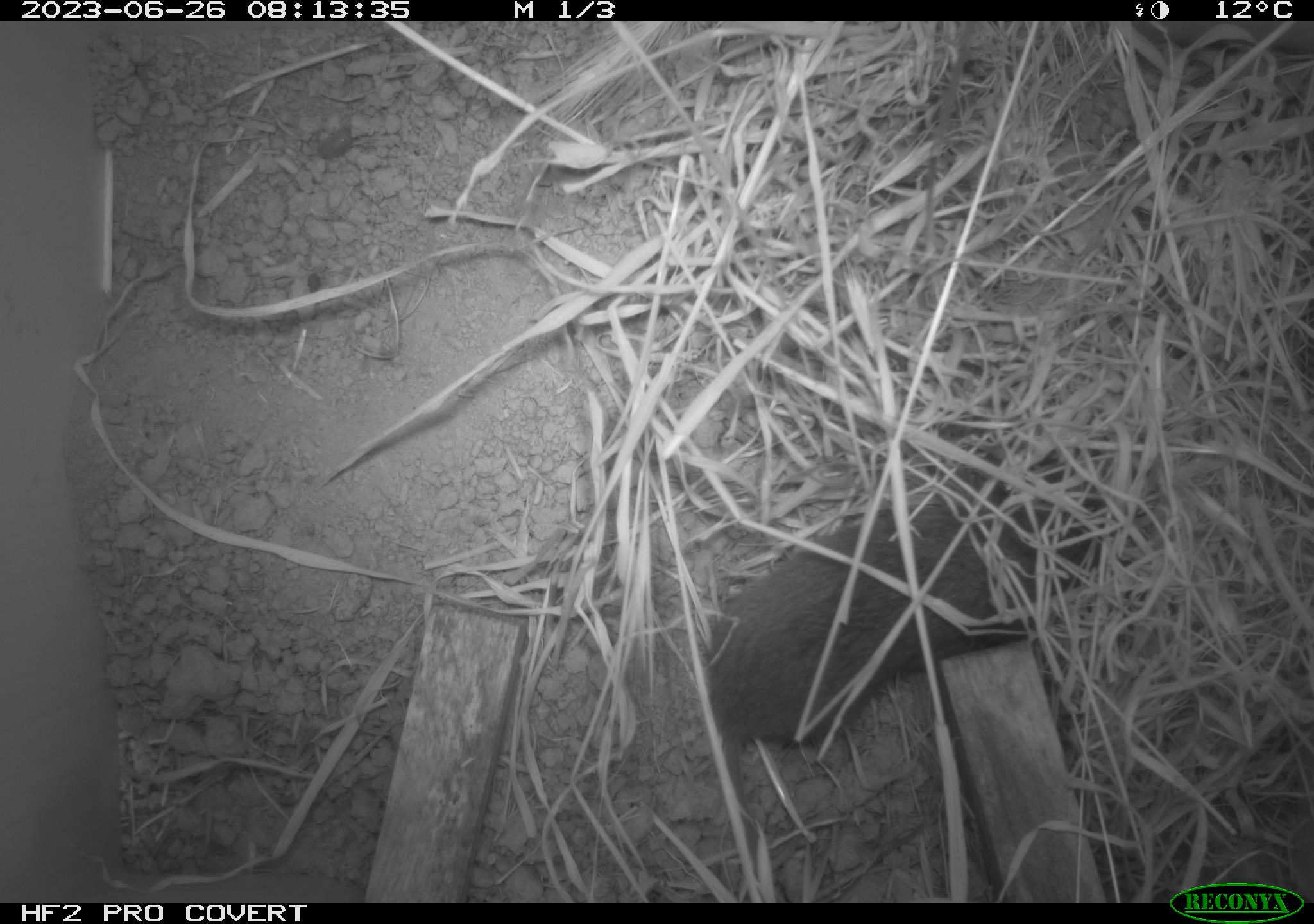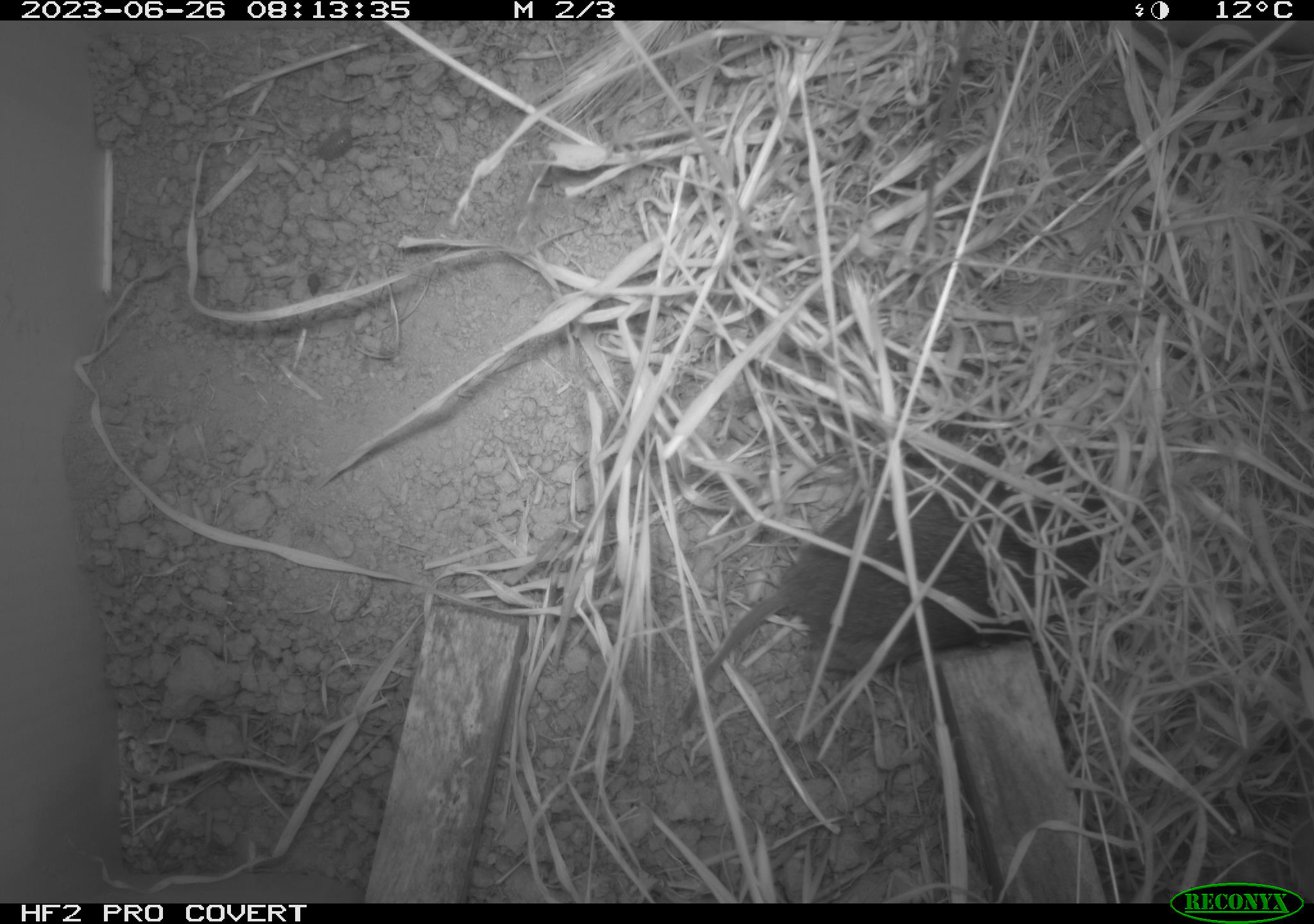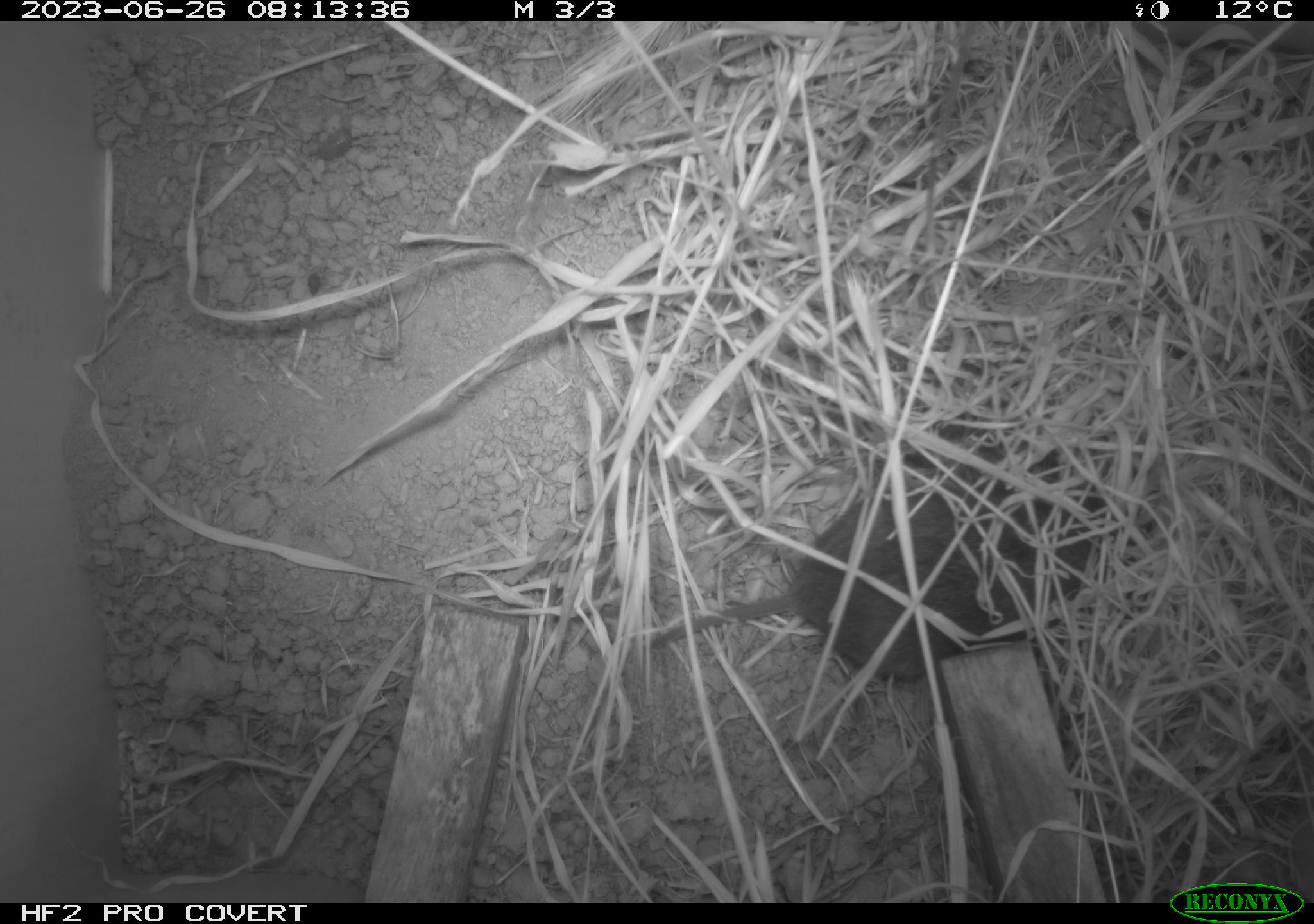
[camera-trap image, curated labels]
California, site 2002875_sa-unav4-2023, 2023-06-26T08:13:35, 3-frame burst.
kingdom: Animalia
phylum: Chordata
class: Mammalia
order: Rodentia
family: Cricetidae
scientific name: Arvicolinae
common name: voles, lemmings, and muskrats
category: arvicolinae subfamily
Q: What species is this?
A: Arvicolinae subfamily (voles, lemmings, and muskrats) (Arvicolinae).